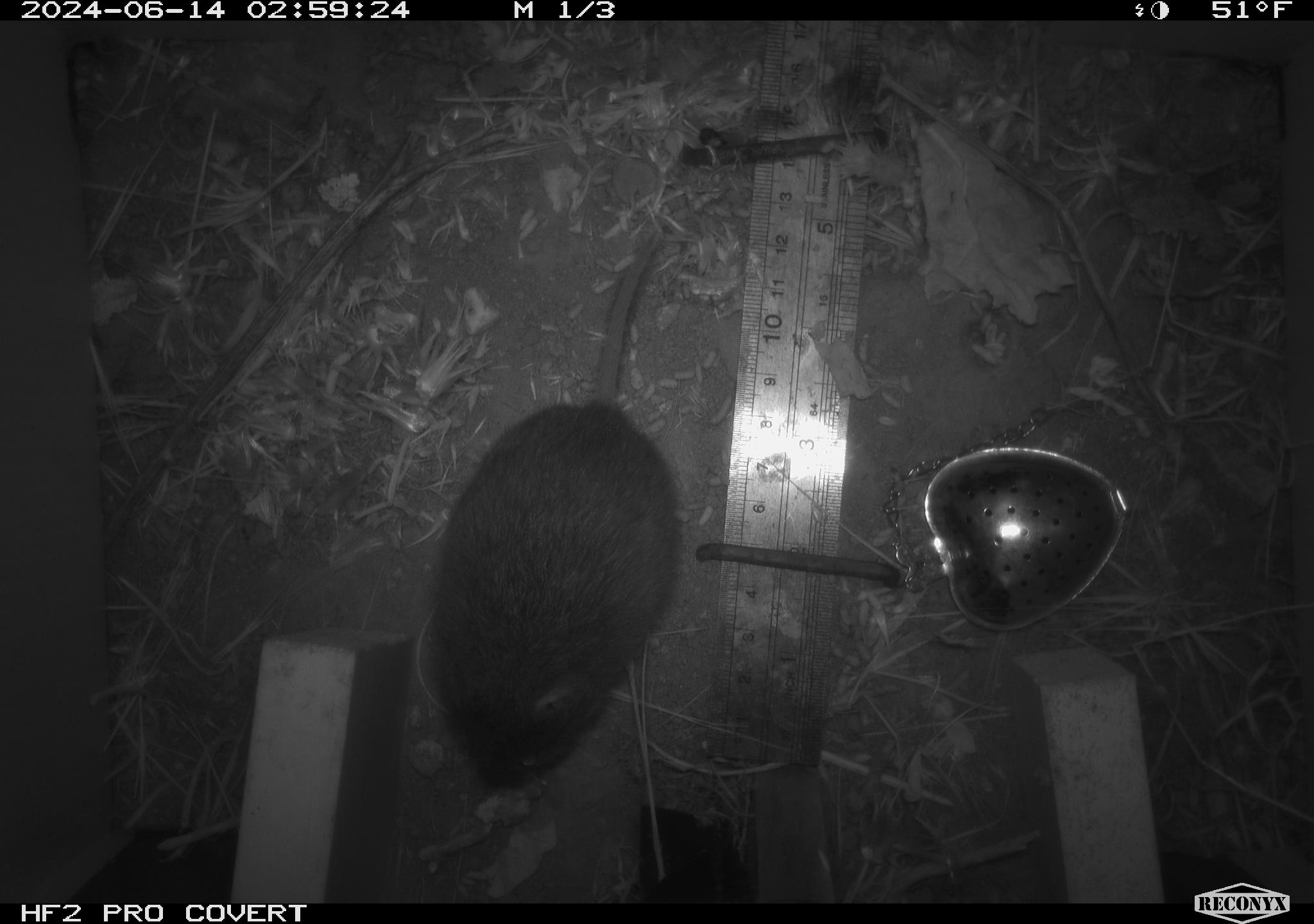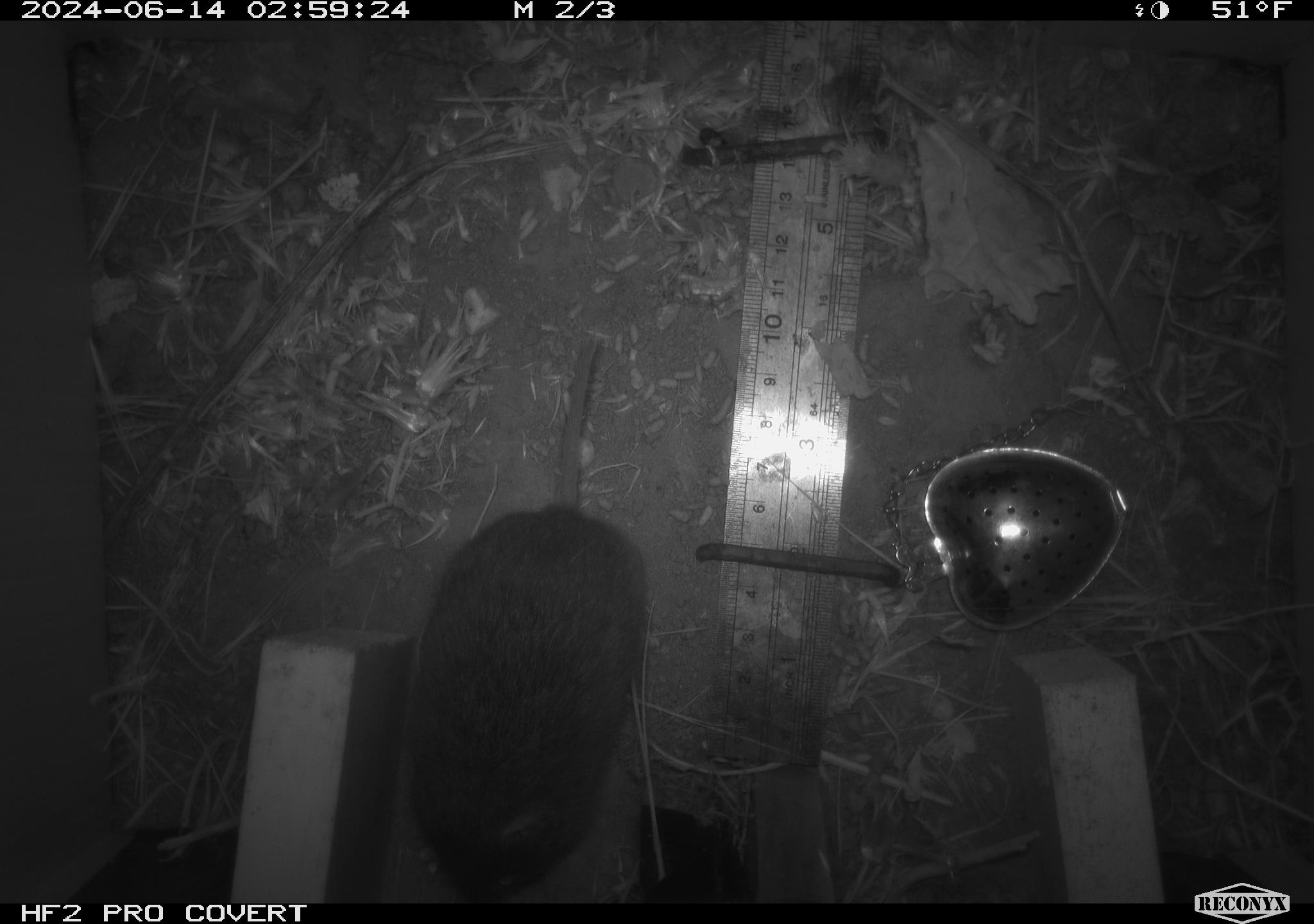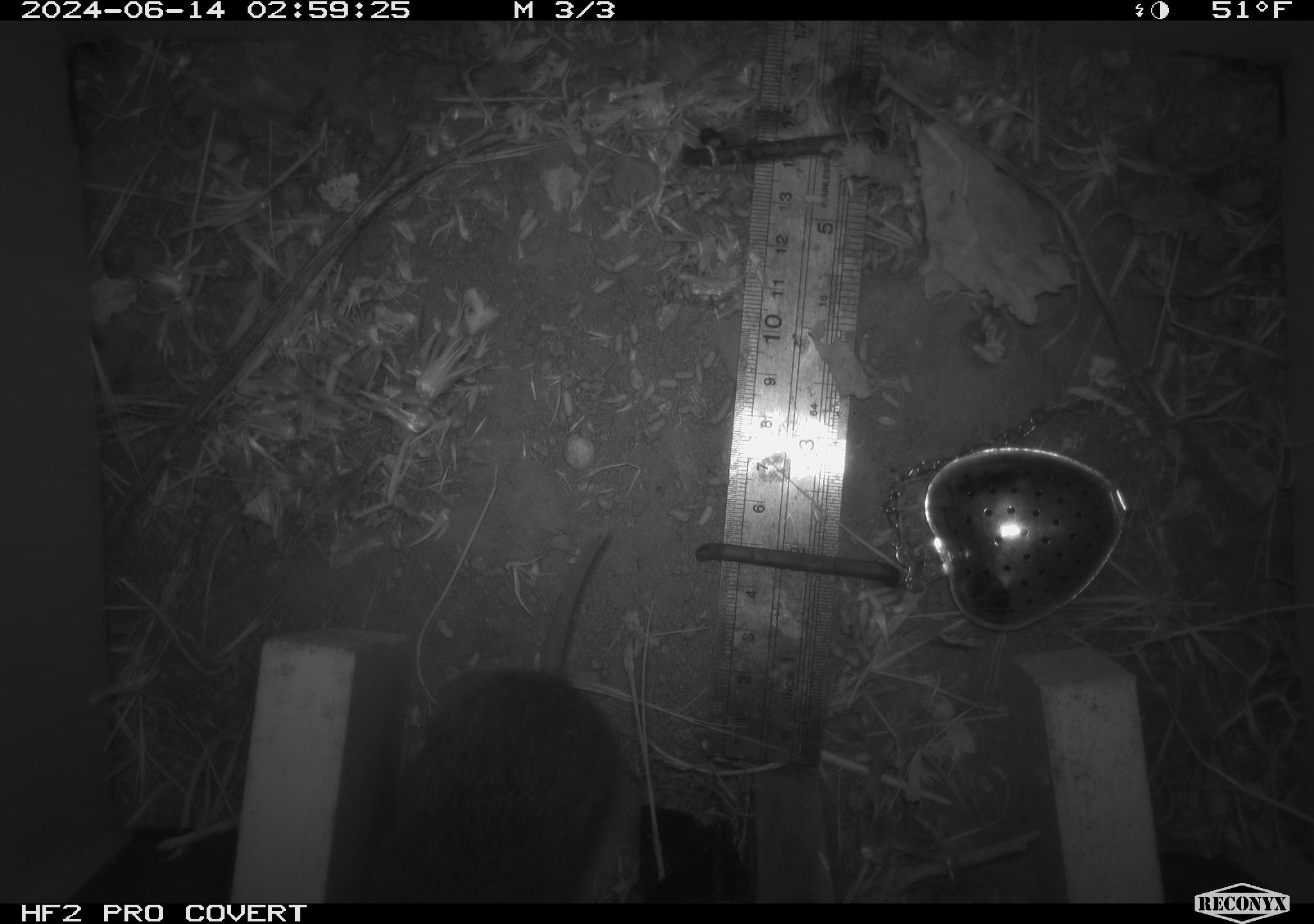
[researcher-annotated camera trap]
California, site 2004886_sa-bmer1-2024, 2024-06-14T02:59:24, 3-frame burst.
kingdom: Animalia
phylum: Chordata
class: Mammalia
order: Rodentia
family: Cricetidae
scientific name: Cricetidae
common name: hamsters, voles, lemmings, and allies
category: cricetidae family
Cricetidae family (hamsters, voles, lemmings, and allies) (Cricetidae).